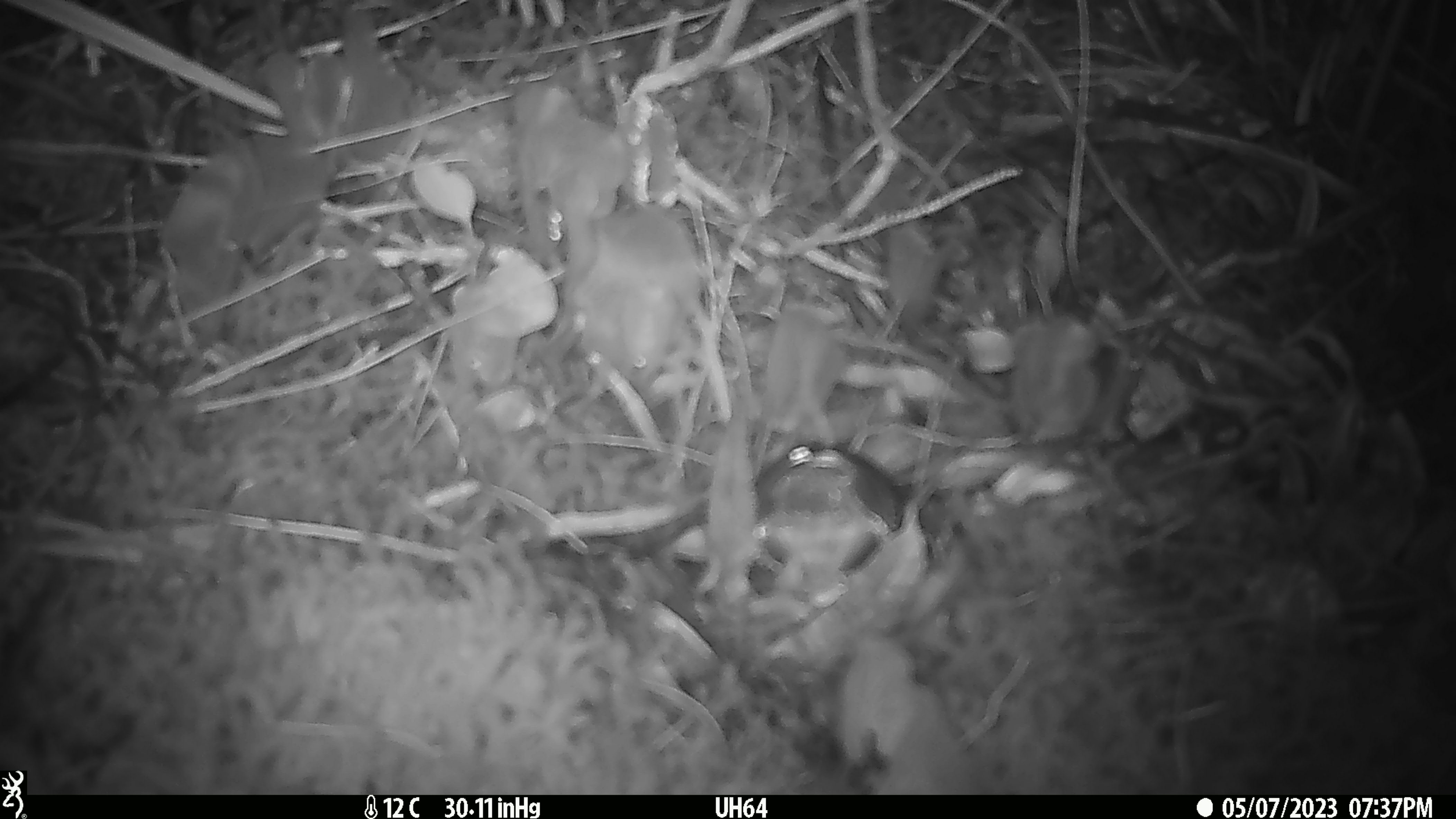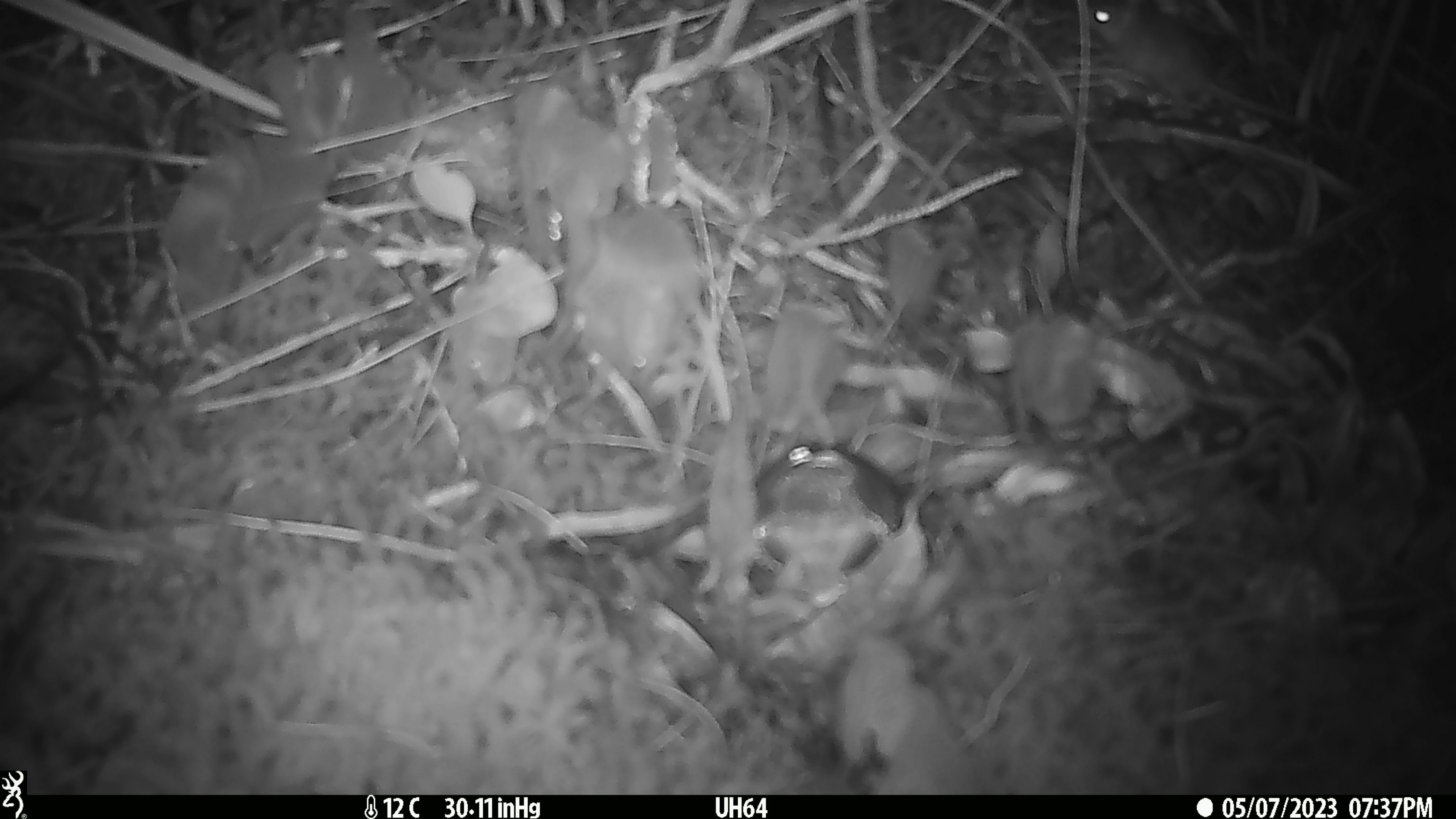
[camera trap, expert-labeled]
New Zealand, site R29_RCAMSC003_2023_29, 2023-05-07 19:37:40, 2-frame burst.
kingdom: Animalia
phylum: Chordata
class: Mammalia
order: Rodentia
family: Muridae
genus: Mus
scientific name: Mus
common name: mouse